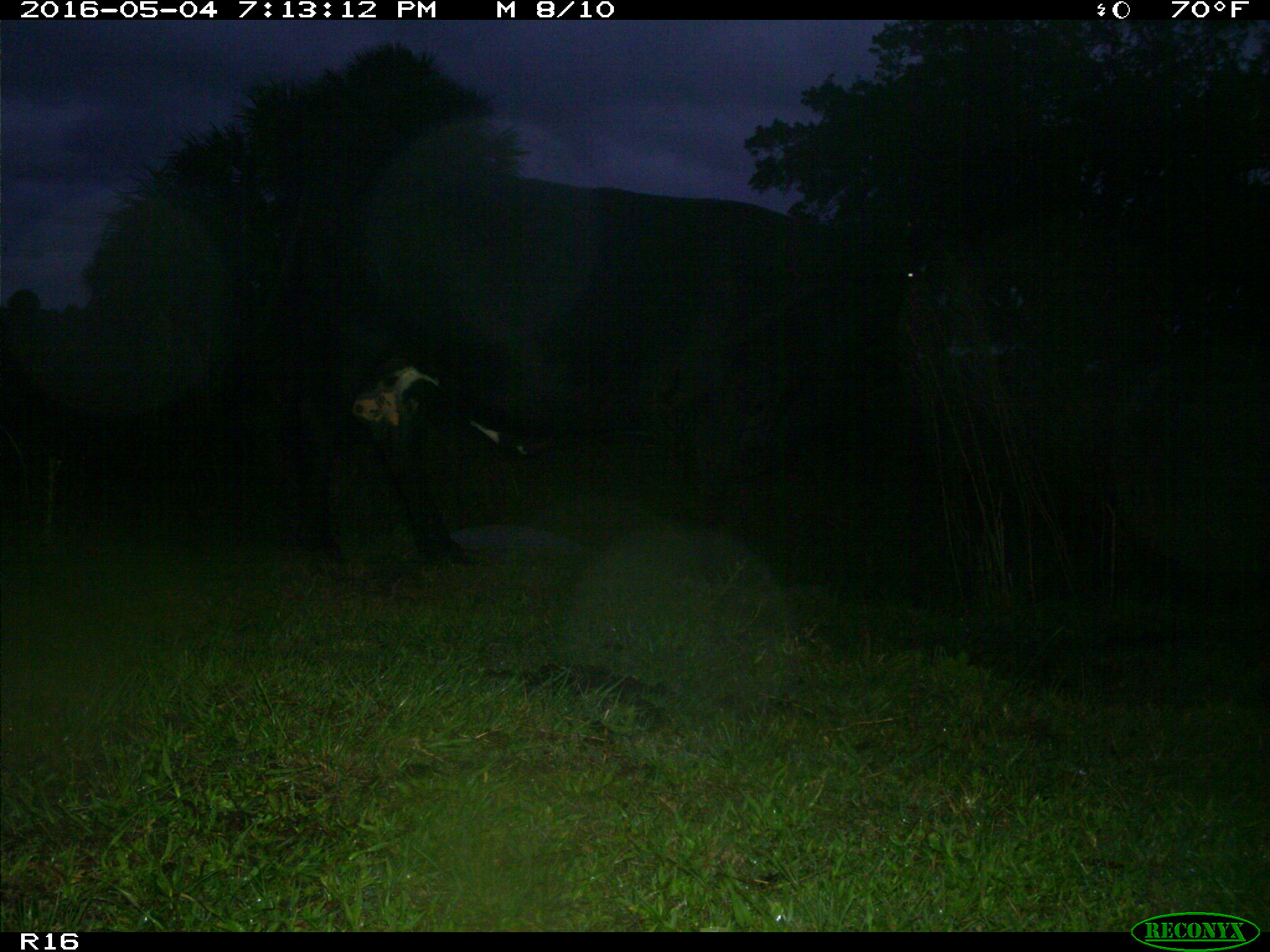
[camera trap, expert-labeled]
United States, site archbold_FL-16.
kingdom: Animalia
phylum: Chordata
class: Mammalia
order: Artiodactyla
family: Bovidae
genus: Bos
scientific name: Bos taurus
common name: domestic cow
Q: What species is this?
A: Bos taurus (domestic cow).